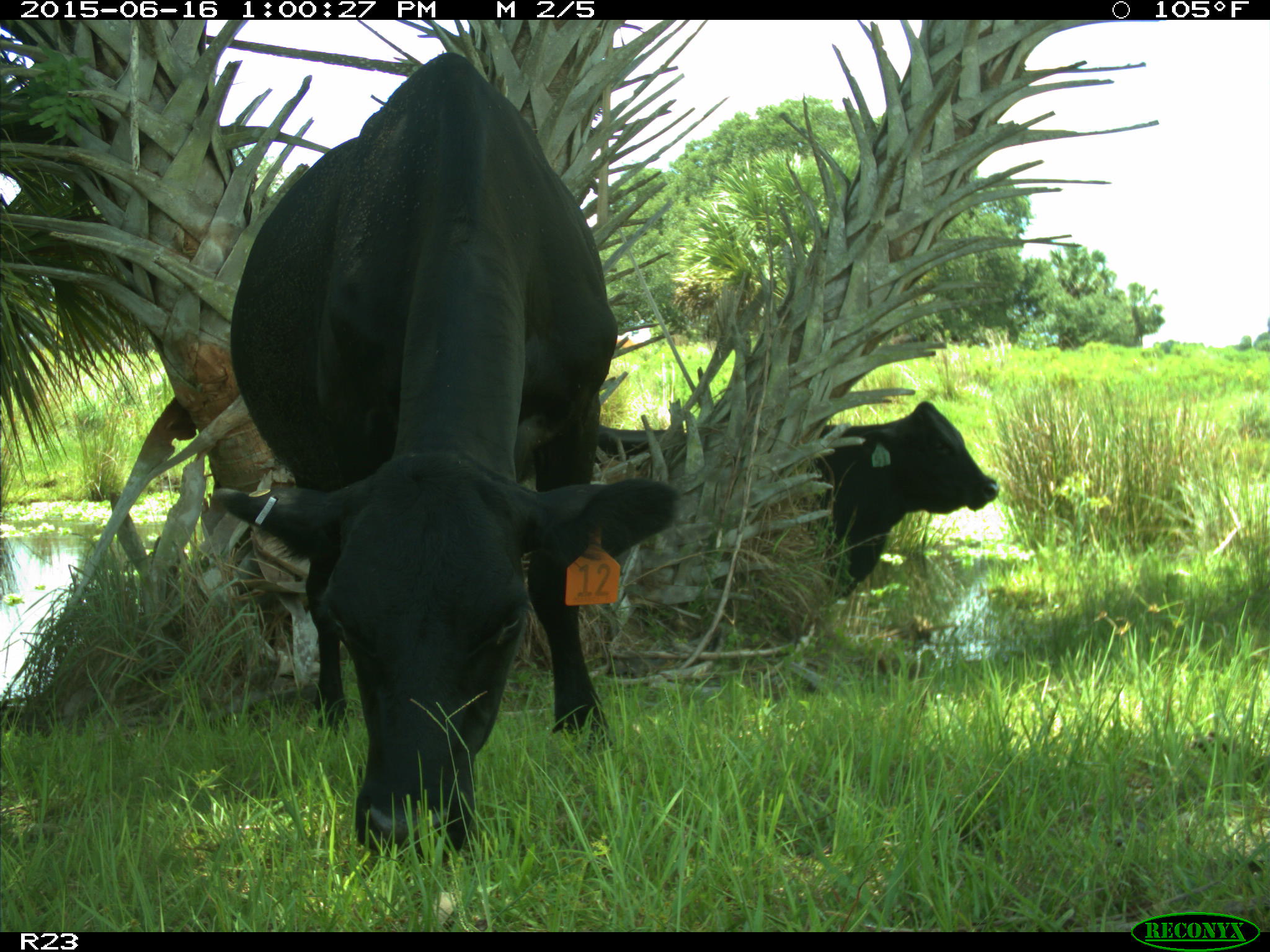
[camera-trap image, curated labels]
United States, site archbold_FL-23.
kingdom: Animalia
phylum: Chordata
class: Mammalia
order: Artiodactyla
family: Bovidae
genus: Bos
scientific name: Bos taurus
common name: domestic cow